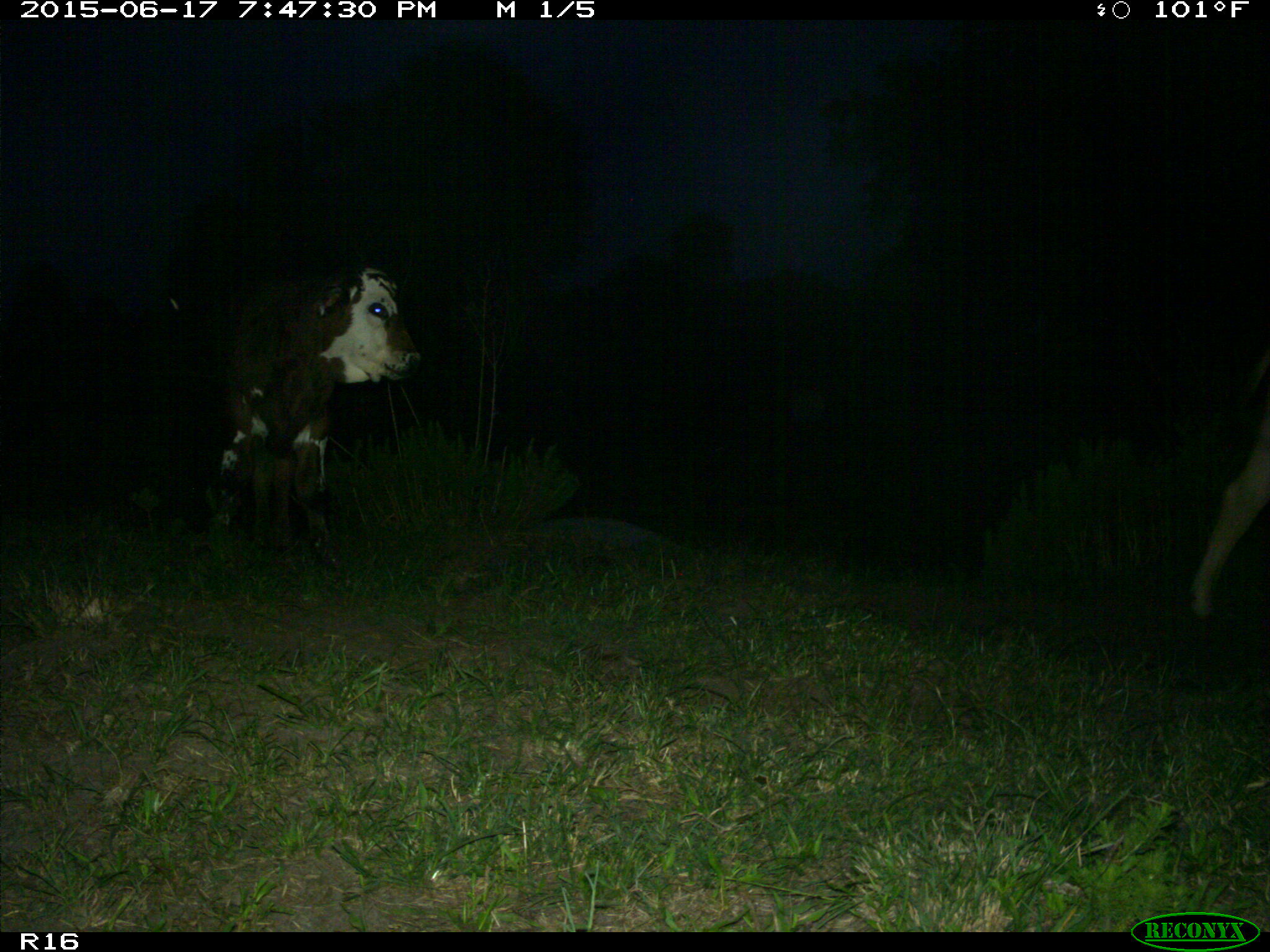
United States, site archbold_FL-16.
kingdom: Animalia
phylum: Chordata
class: Mammalia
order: Artiodactyla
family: Bovidae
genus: Bos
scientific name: Bos taurus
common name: domestic cow